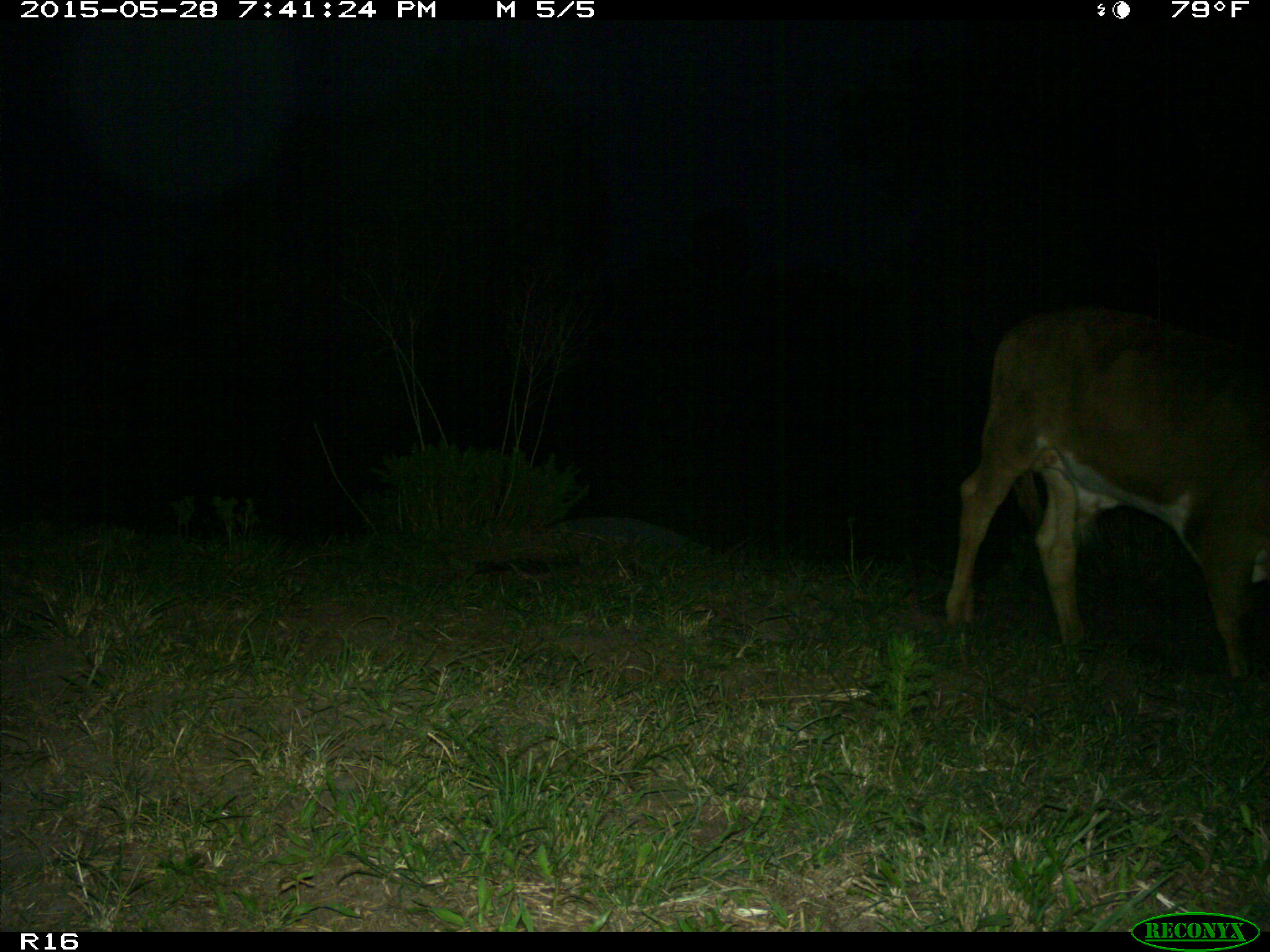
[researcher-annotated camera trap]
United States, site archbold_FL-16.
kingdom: Animalia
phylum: Chordata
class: Mammalia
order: Artiodactyla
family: Bovidae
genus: Bos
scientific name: Bos taurus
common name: domestic cow